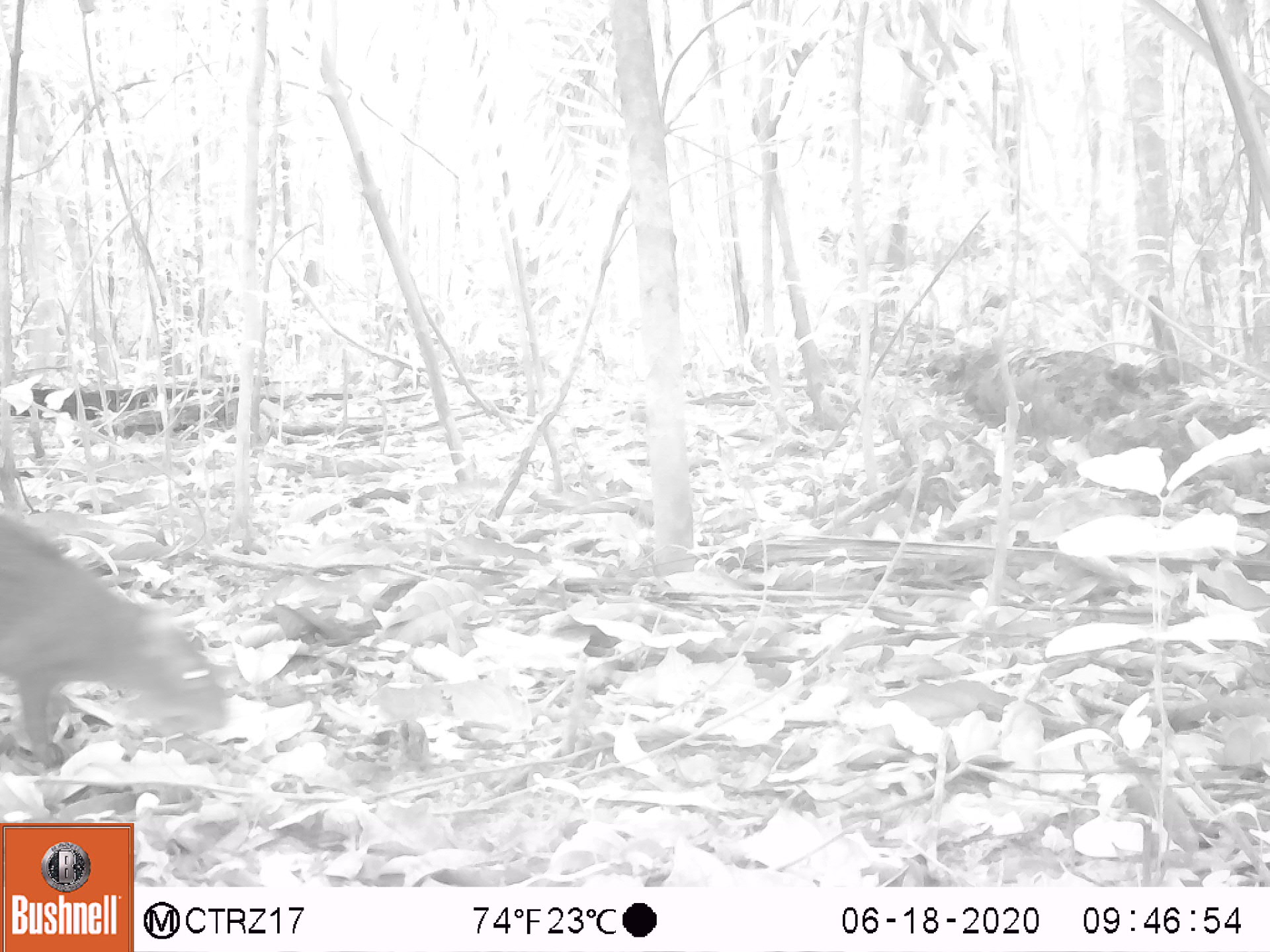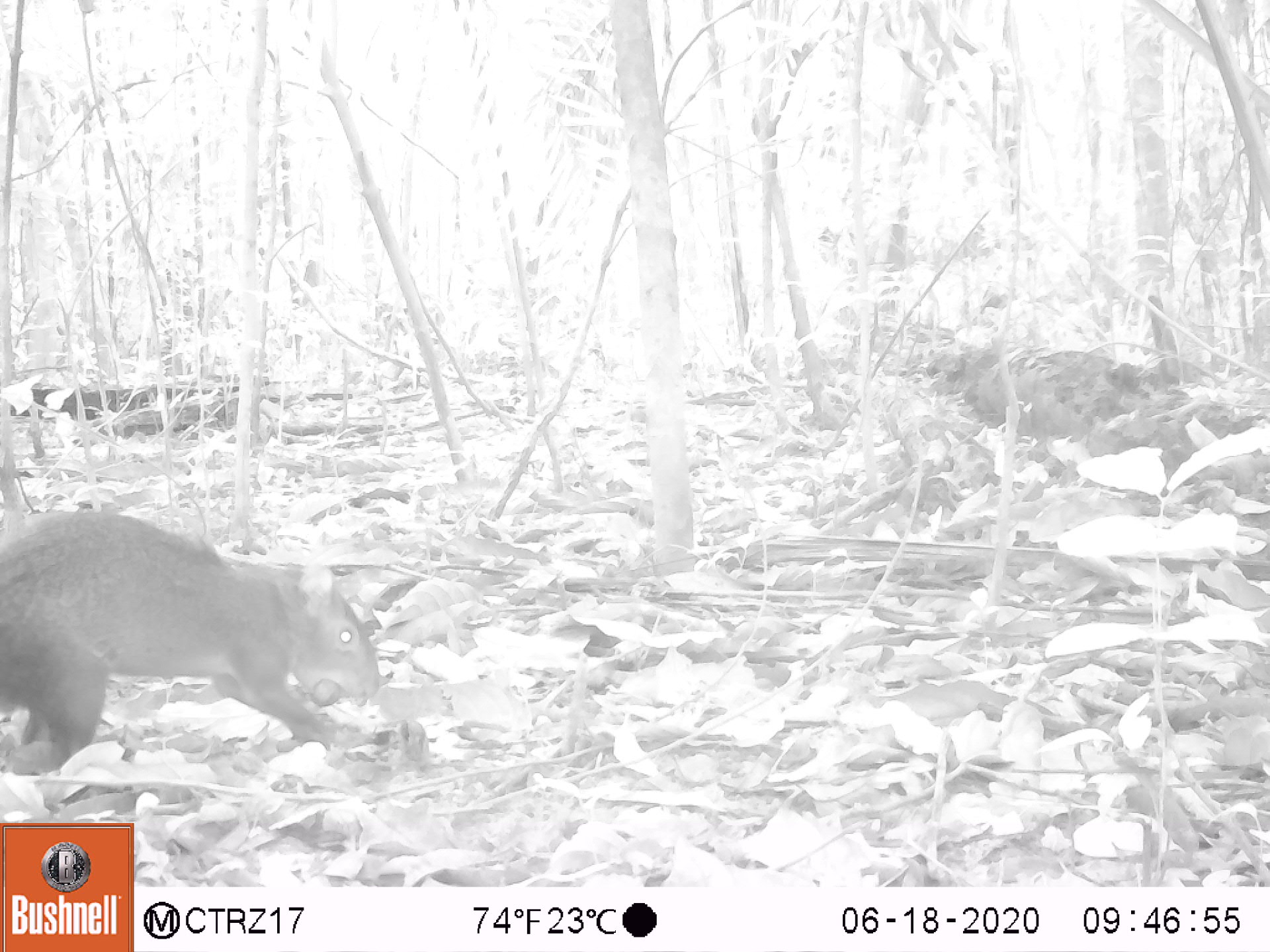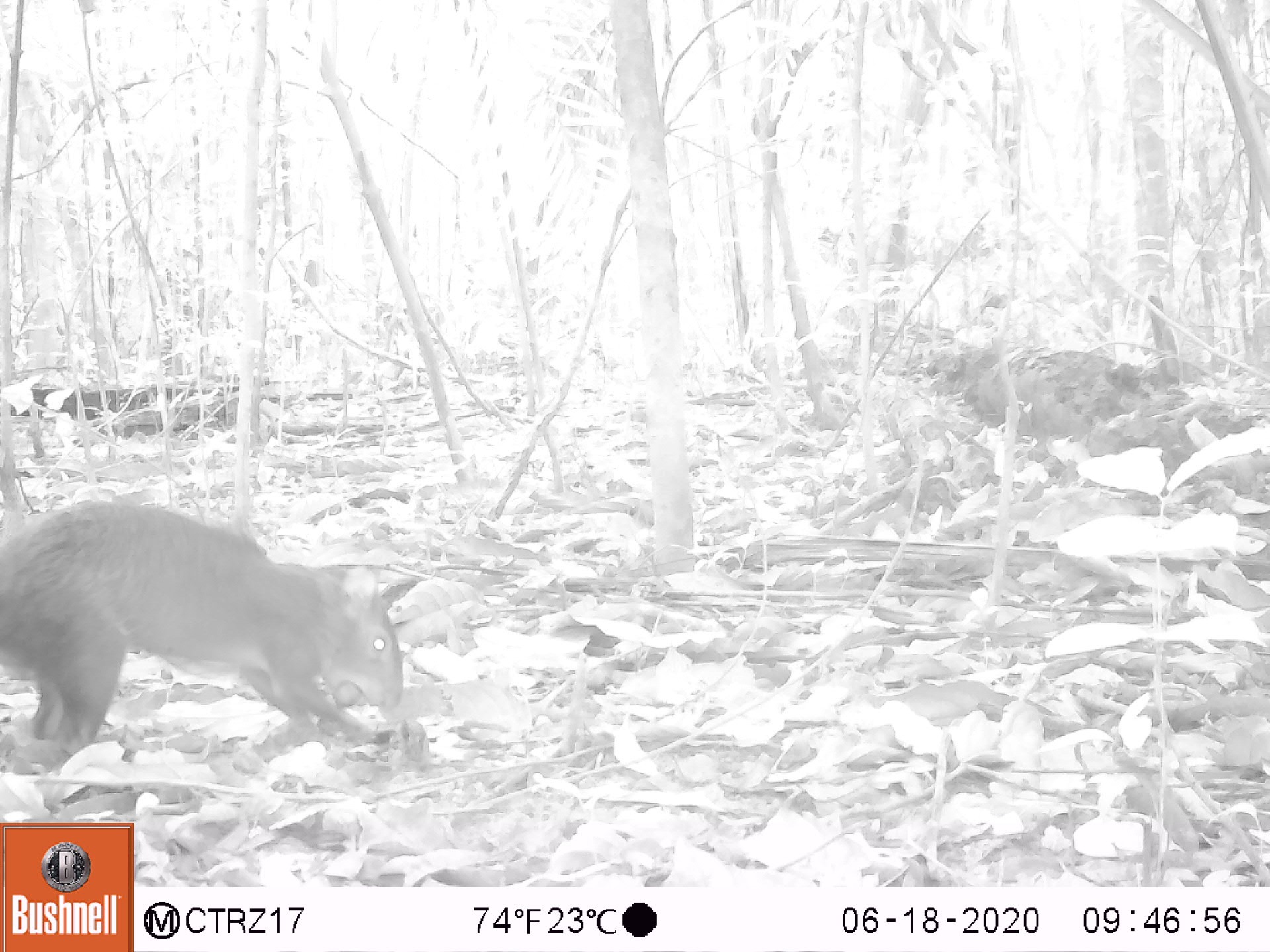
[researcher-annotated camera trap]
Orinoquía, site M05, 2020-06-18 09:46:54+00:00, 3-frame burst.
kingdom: Animalia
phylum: Chordata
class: Mammalia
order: Rodentia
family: Dasyproctidae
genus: Dasyprocta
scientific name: Dasyprocta fuliginosa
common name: black agouti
Black agouti (Dasyprocta fuliginosa).